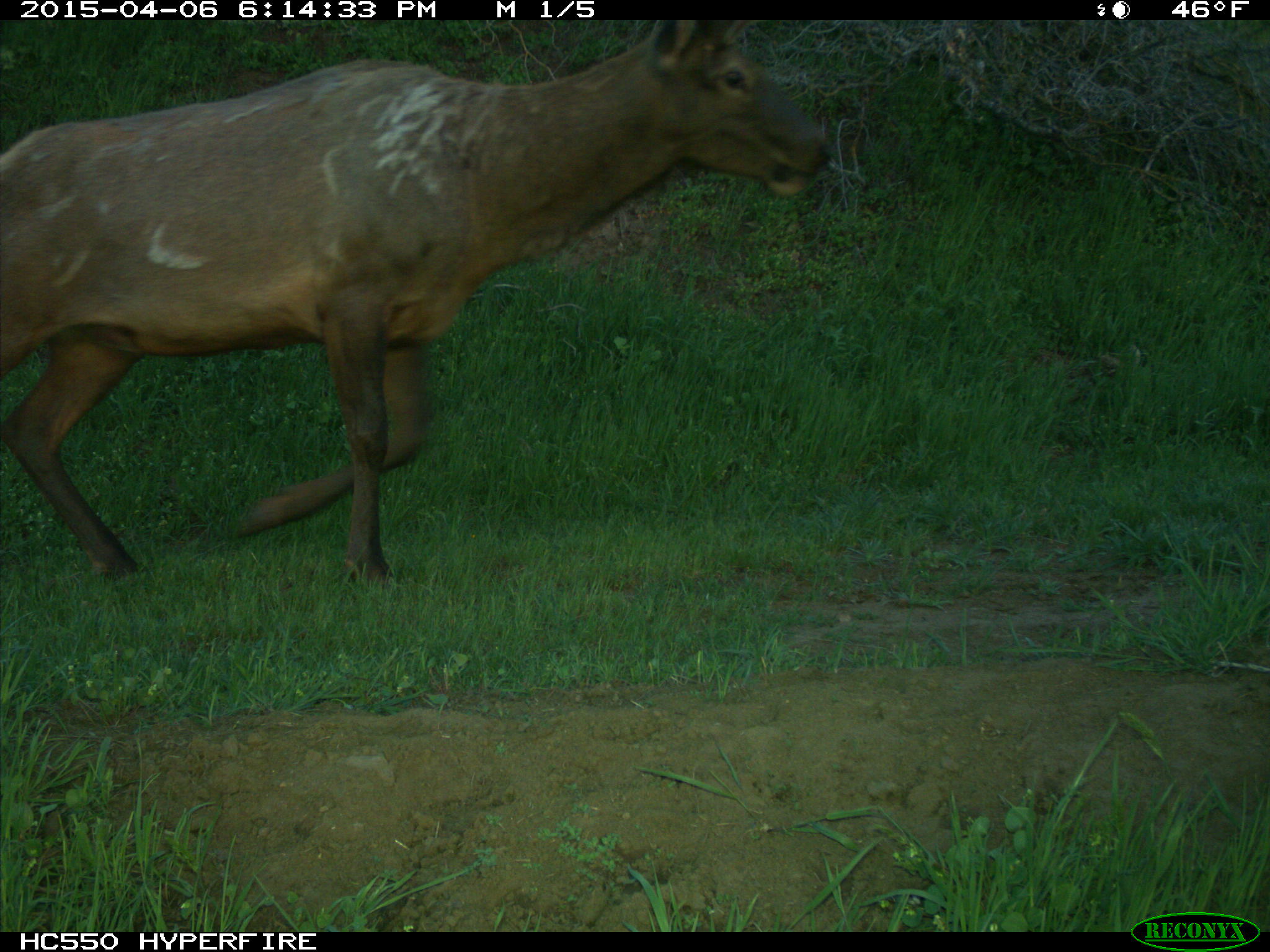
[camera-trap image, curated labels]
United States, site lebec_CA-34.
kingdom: Animalia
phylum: Chordata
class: Mammalia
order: Artiodactyla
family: Cervidae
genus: Cervus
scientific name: Cervus canadensis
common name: elk